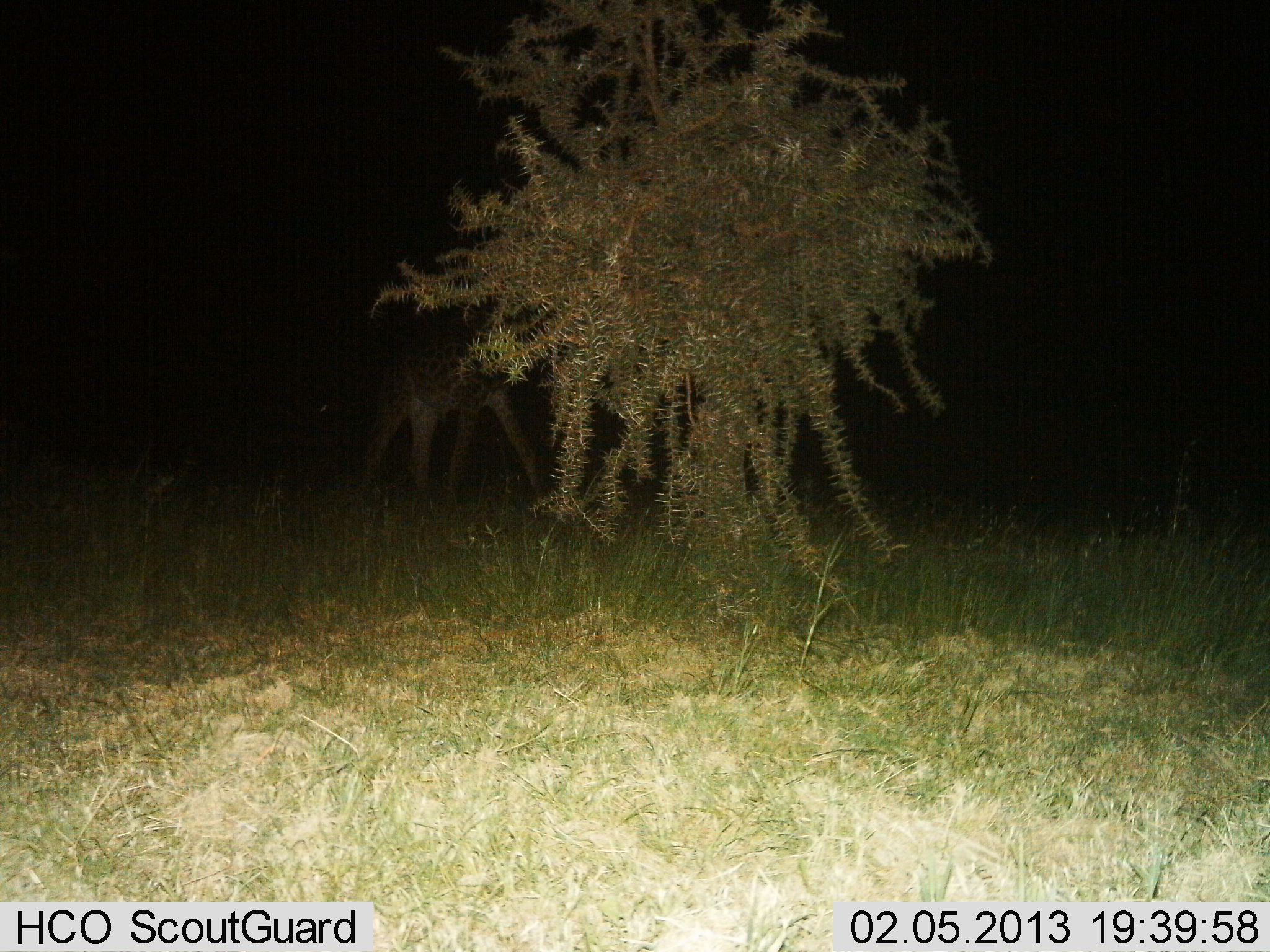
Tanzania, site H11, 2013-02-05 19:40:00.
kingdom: Animalia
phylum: Chordata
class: Mammalia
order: Artiodactyla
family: Giraffidae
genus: Giraffa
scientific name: Giraffa camelopardalis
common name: giraffe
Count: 1.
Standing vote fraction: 24%.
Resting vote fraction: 0%.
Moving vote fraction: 53%.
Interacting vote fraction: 0%.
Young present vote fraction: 6%.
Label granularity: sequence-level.